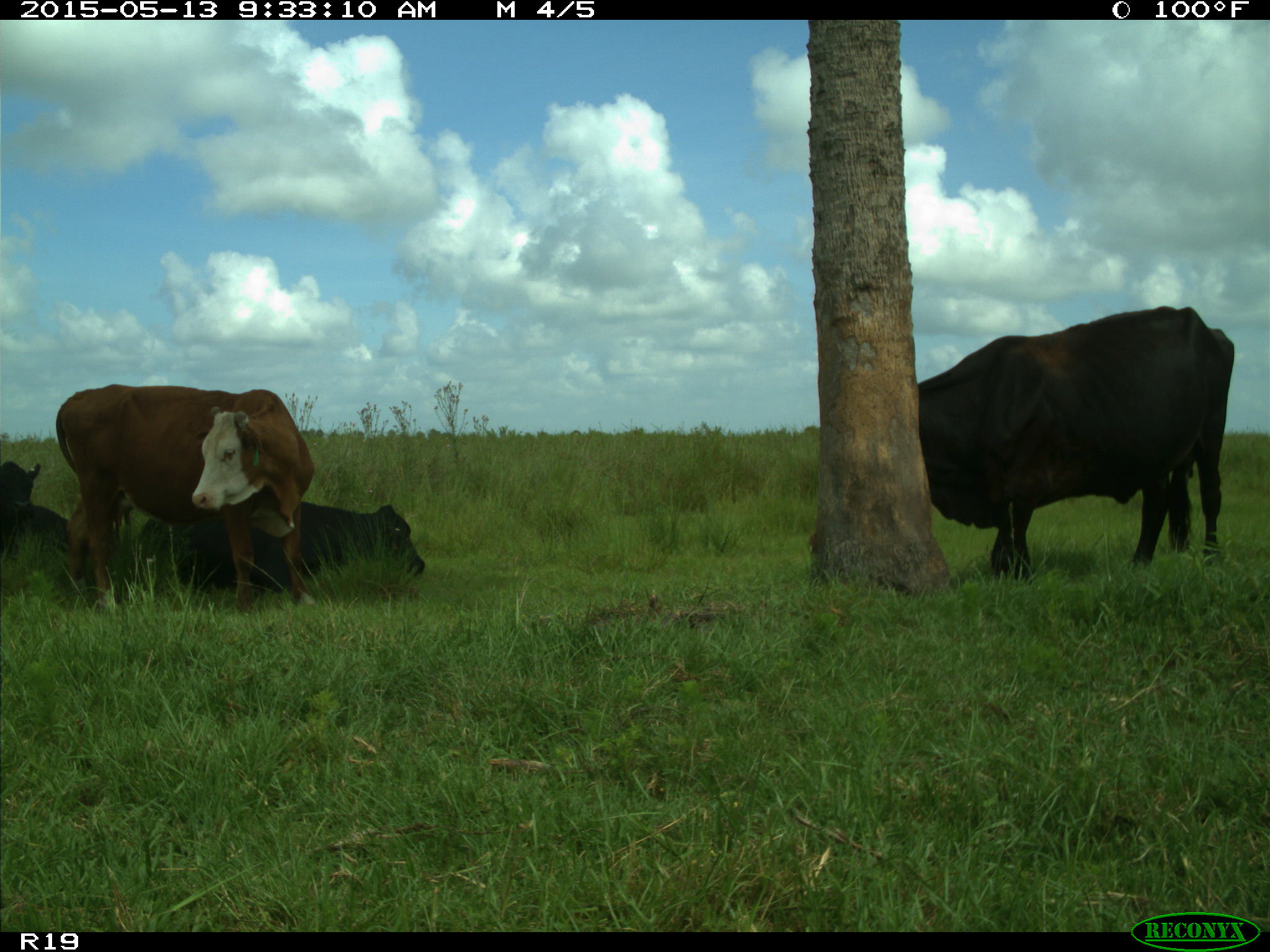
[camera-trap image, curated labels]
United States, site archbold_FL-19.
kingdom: Animalia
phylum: Chordata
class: Mammalia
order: Artiodactyla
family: Bovidae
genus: Bos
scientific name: Bos taurus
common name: domestic cow